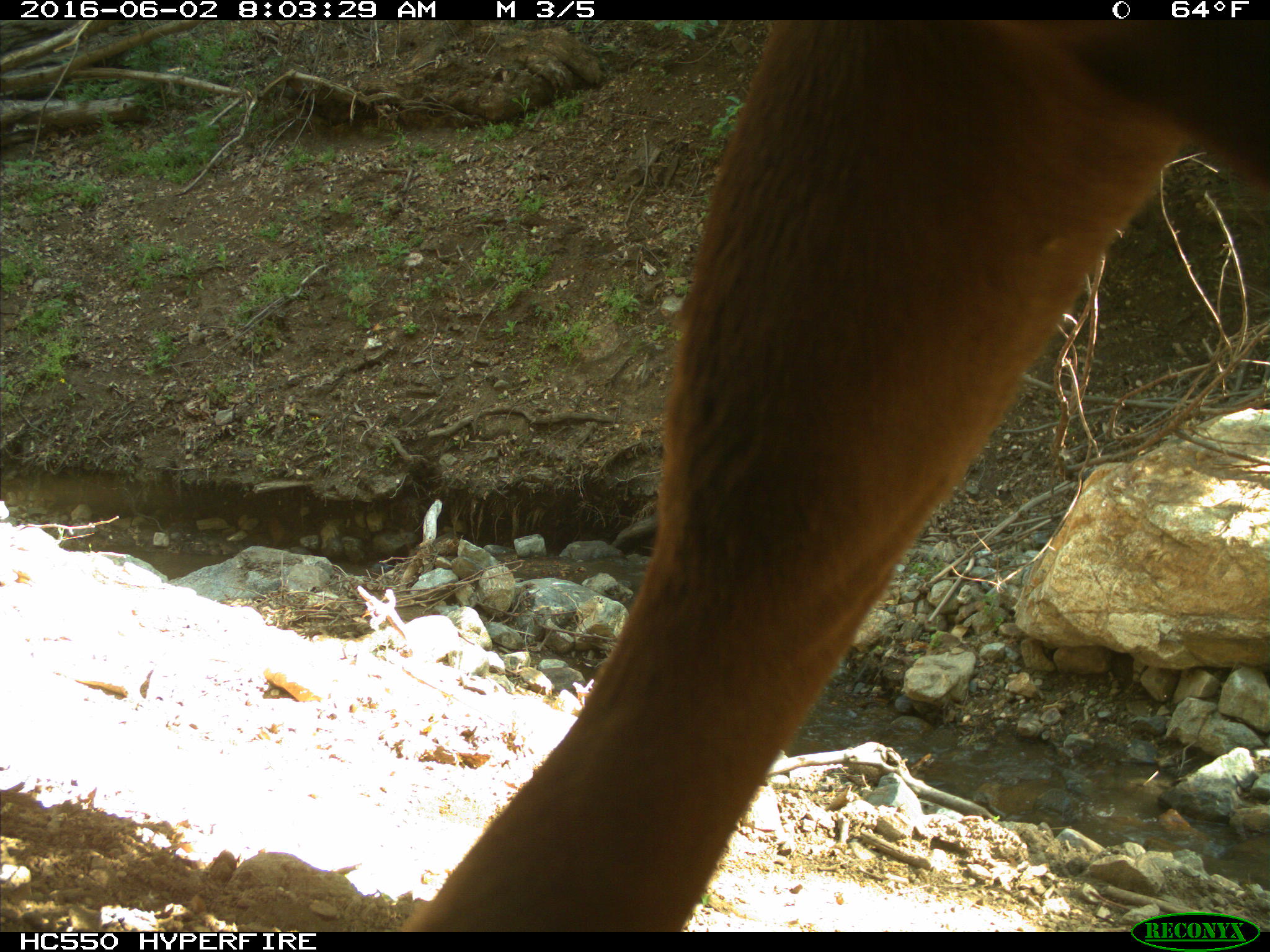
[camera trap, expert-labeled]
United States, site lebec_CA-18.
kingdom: Animalia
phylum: Chordata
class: Mammalia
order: Artiodactyla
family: Bovidae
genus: Bos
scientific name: Bos taurus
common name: domestic cow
Bos taurus (domestic cow).